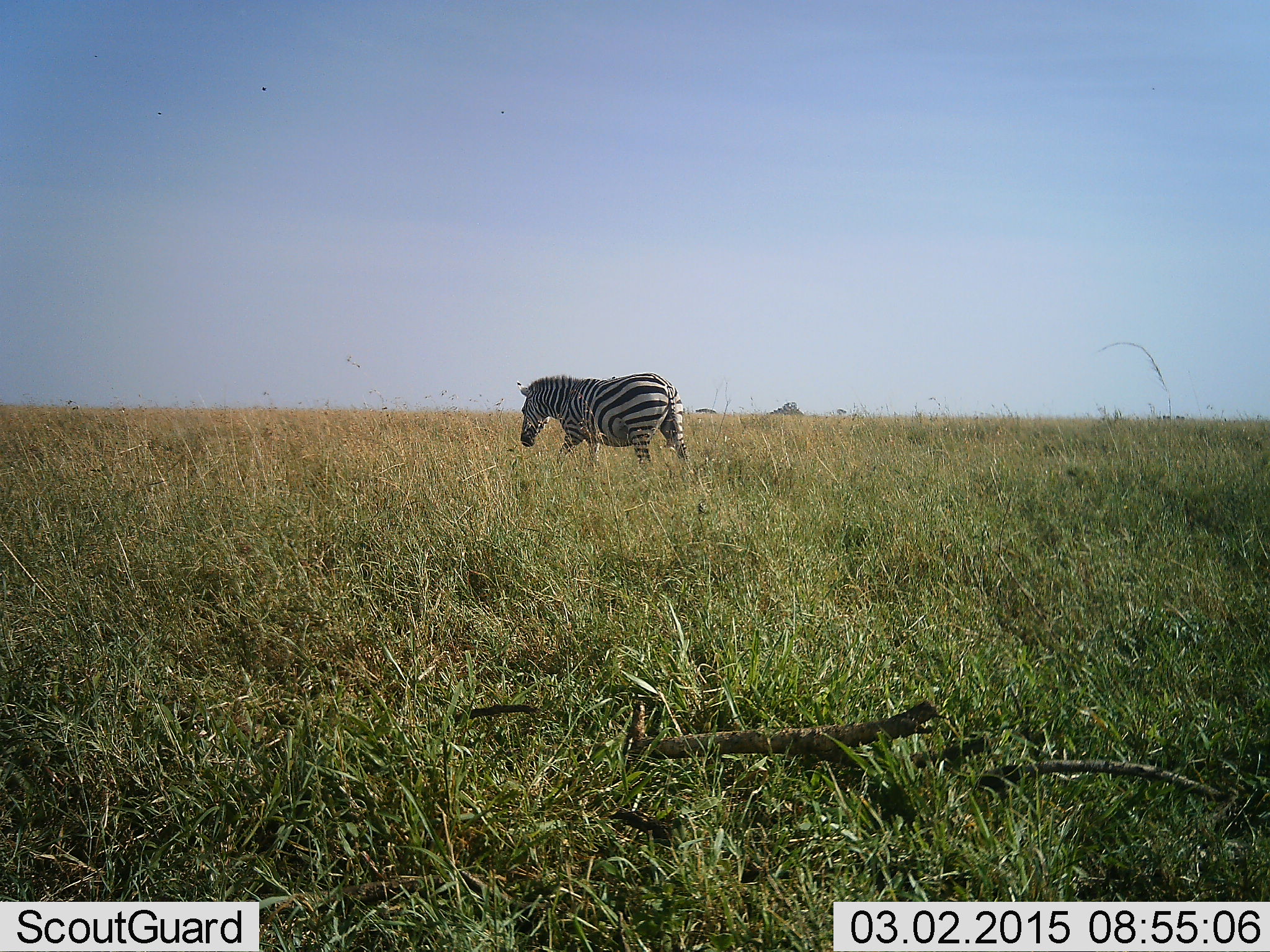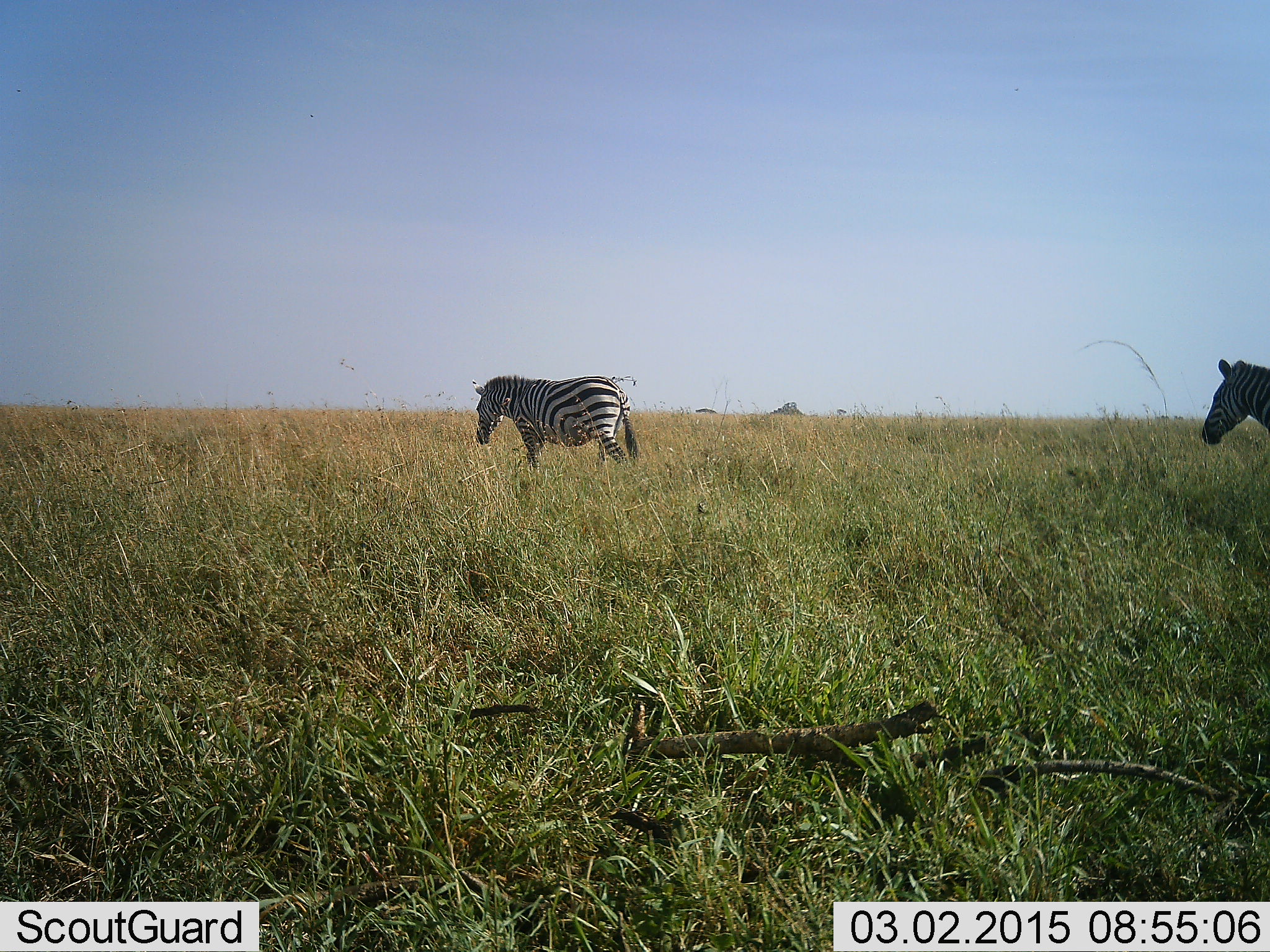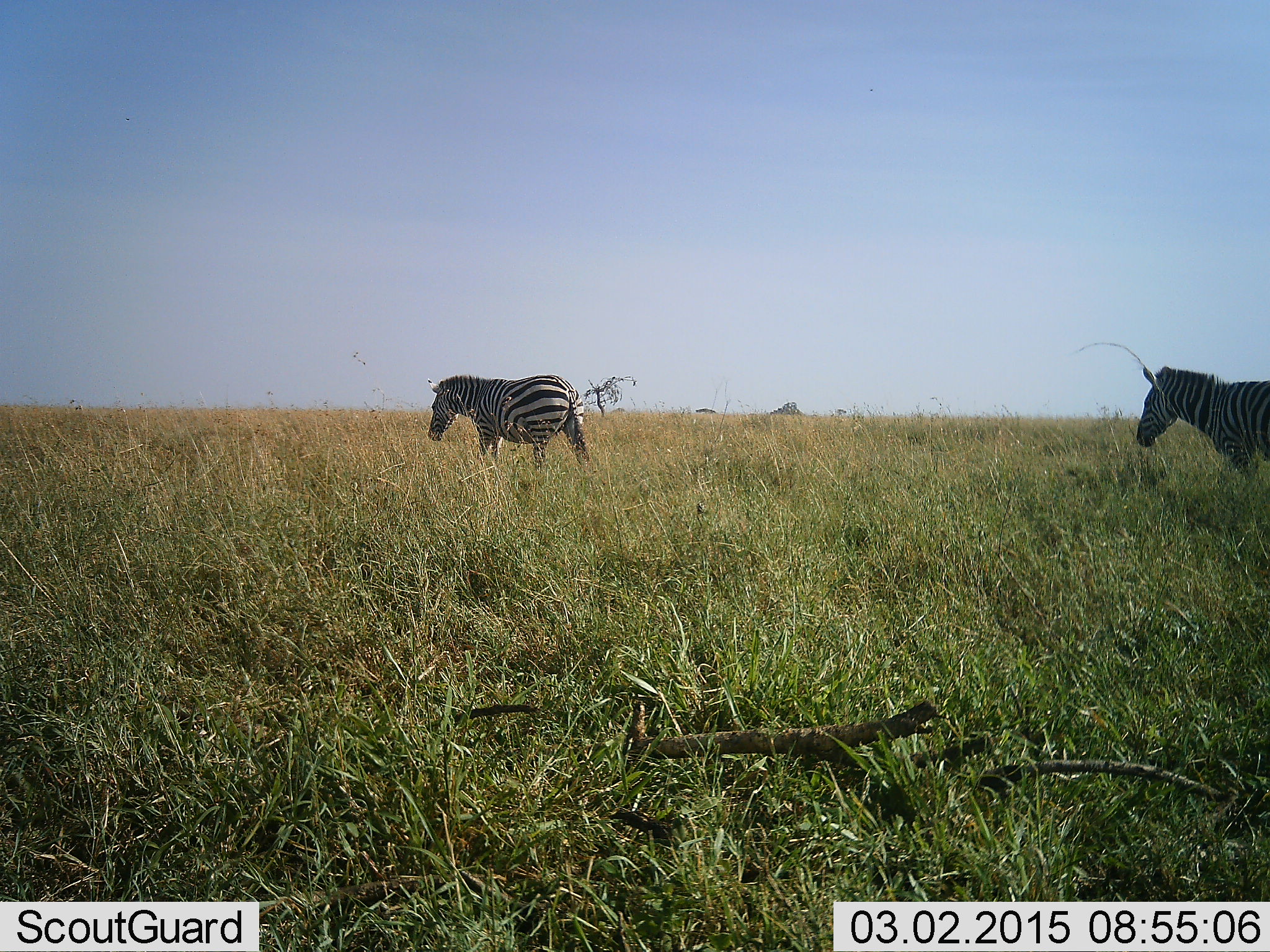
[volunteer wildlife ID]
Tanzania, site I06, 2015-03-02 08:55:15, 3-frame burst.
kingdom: Animalia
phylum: Chordata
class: Mammalia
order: Perissodactyla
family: Equidae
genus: Equus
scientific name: Equus quagga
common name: plains zebra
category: zebra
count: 2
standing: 10%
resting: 0%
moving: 100%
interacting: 0%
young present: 0%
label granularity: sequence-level